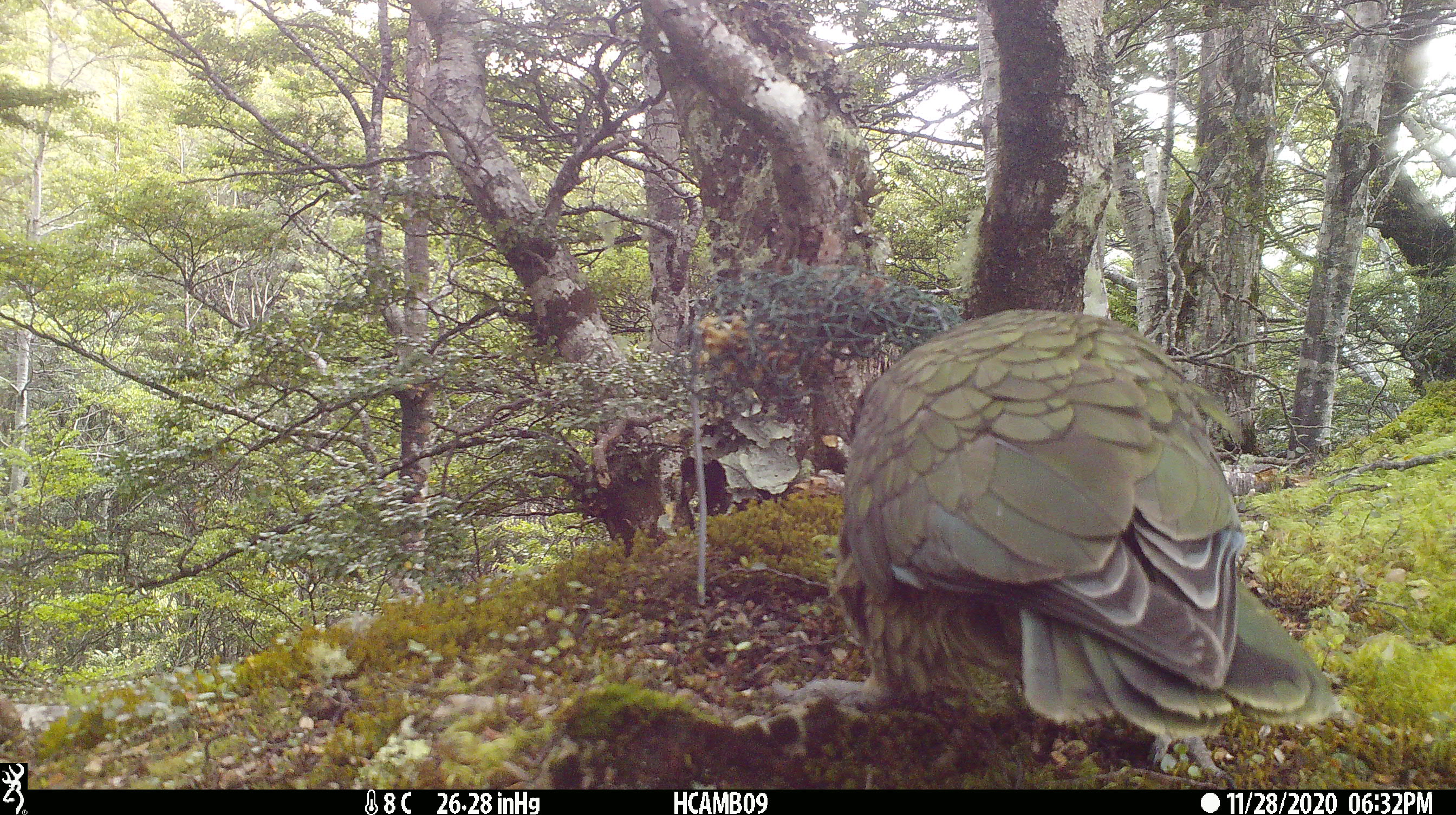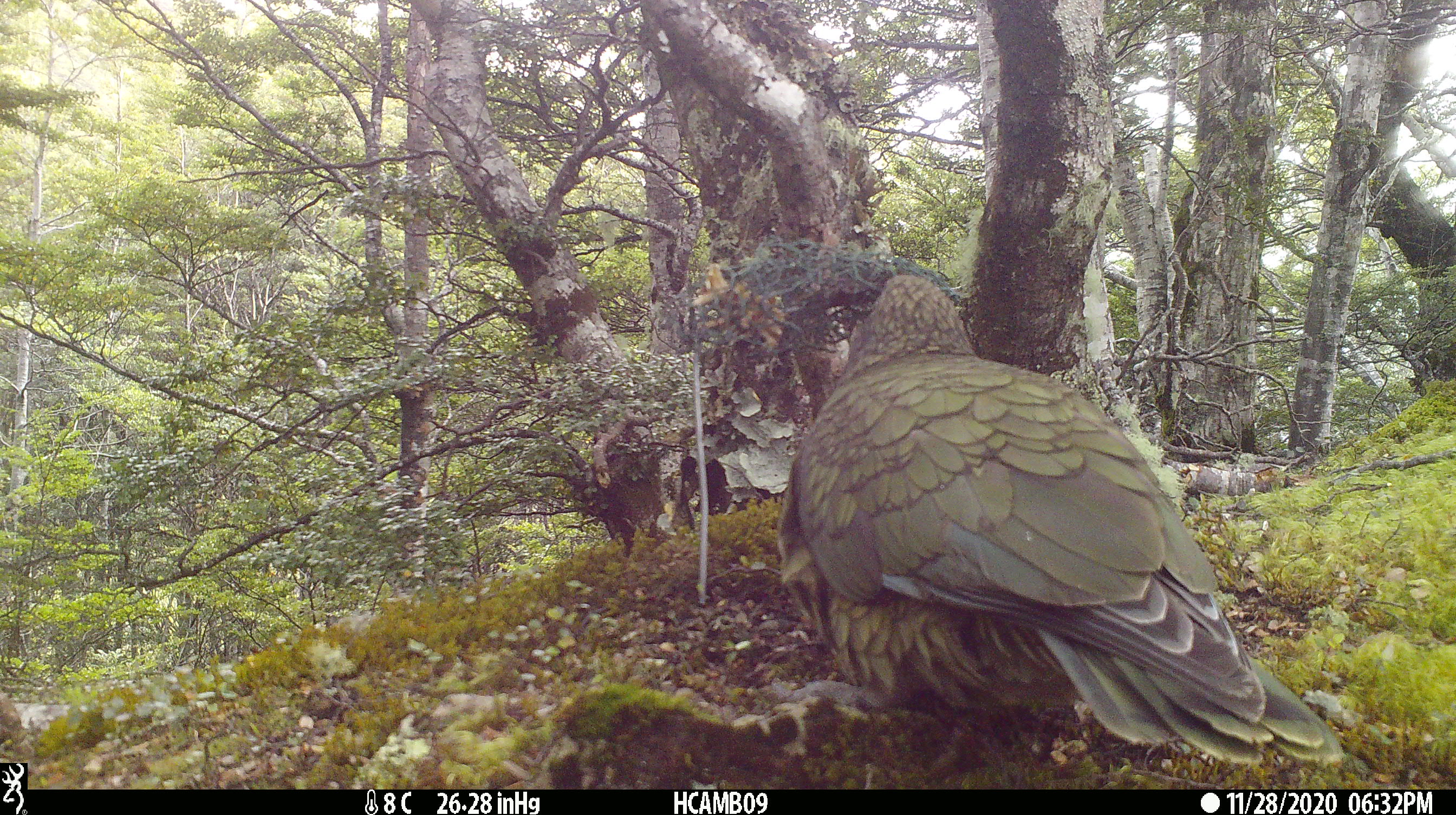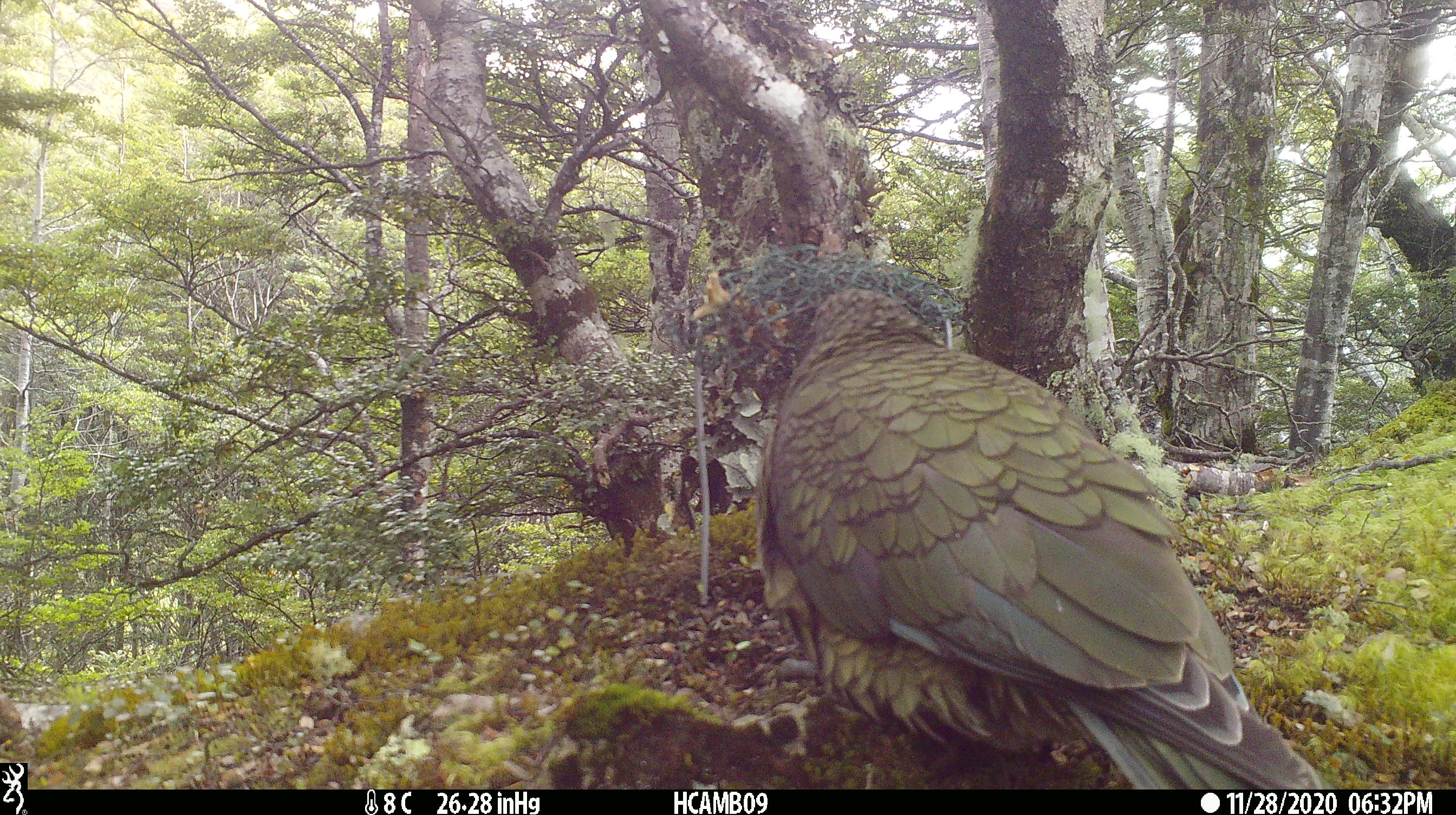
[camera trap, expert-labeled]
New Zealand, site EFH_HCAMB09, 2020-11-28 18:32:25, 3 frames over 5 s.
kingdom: Animalia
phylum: Chordata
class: Aves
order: Psittaciformes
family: Strigopidae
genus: Nestor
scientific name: Nestor notabilis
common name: kea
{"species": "kea (Nestor notabilis)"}